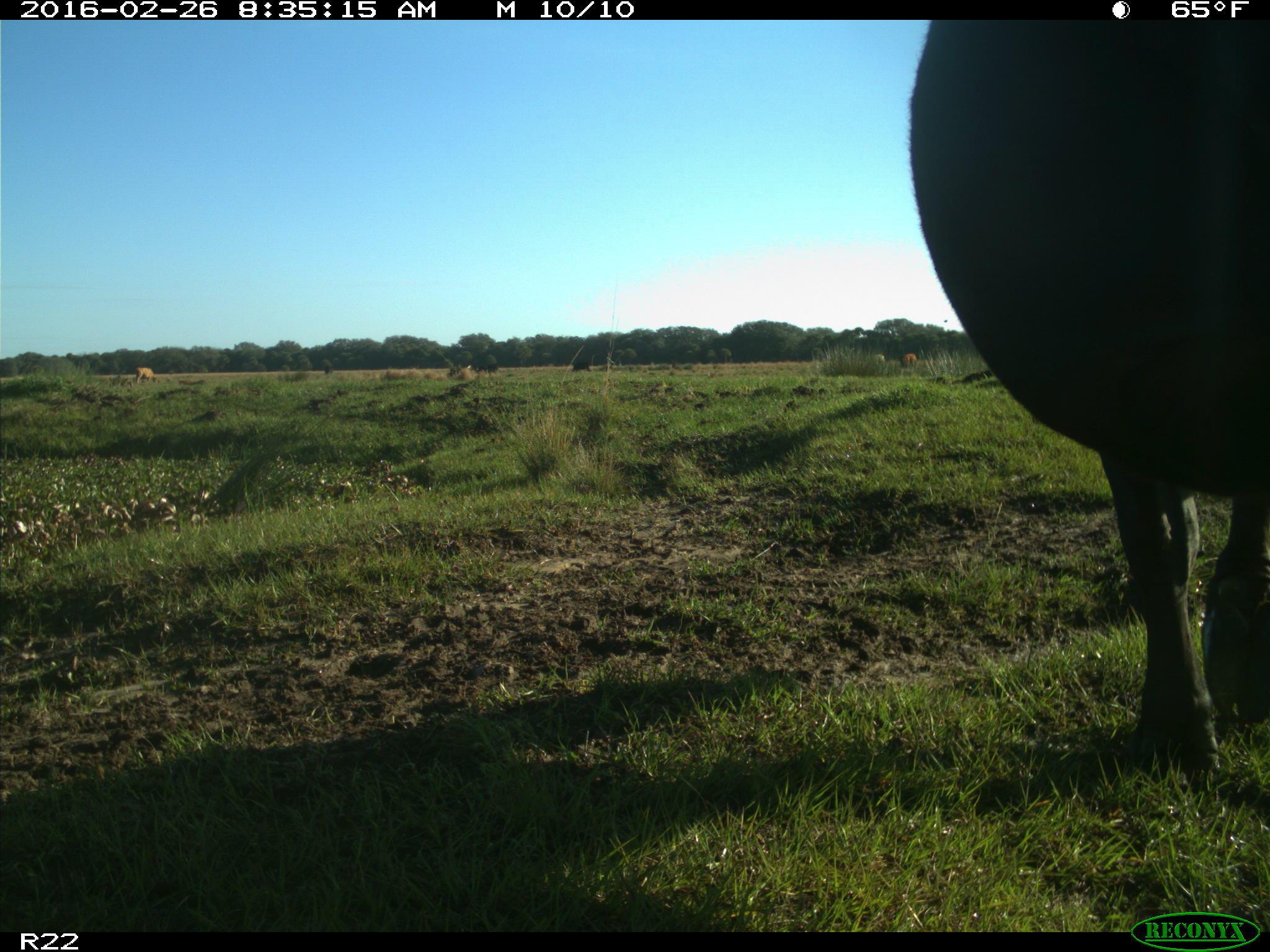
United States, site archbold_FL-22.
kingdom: Animalia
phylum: Chordata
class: Mammalia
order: Artiodactyla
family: Bovidae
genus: Bos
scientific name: Bos taurus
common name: domestic cow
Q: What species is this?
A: Bos taurus (domestic cow).